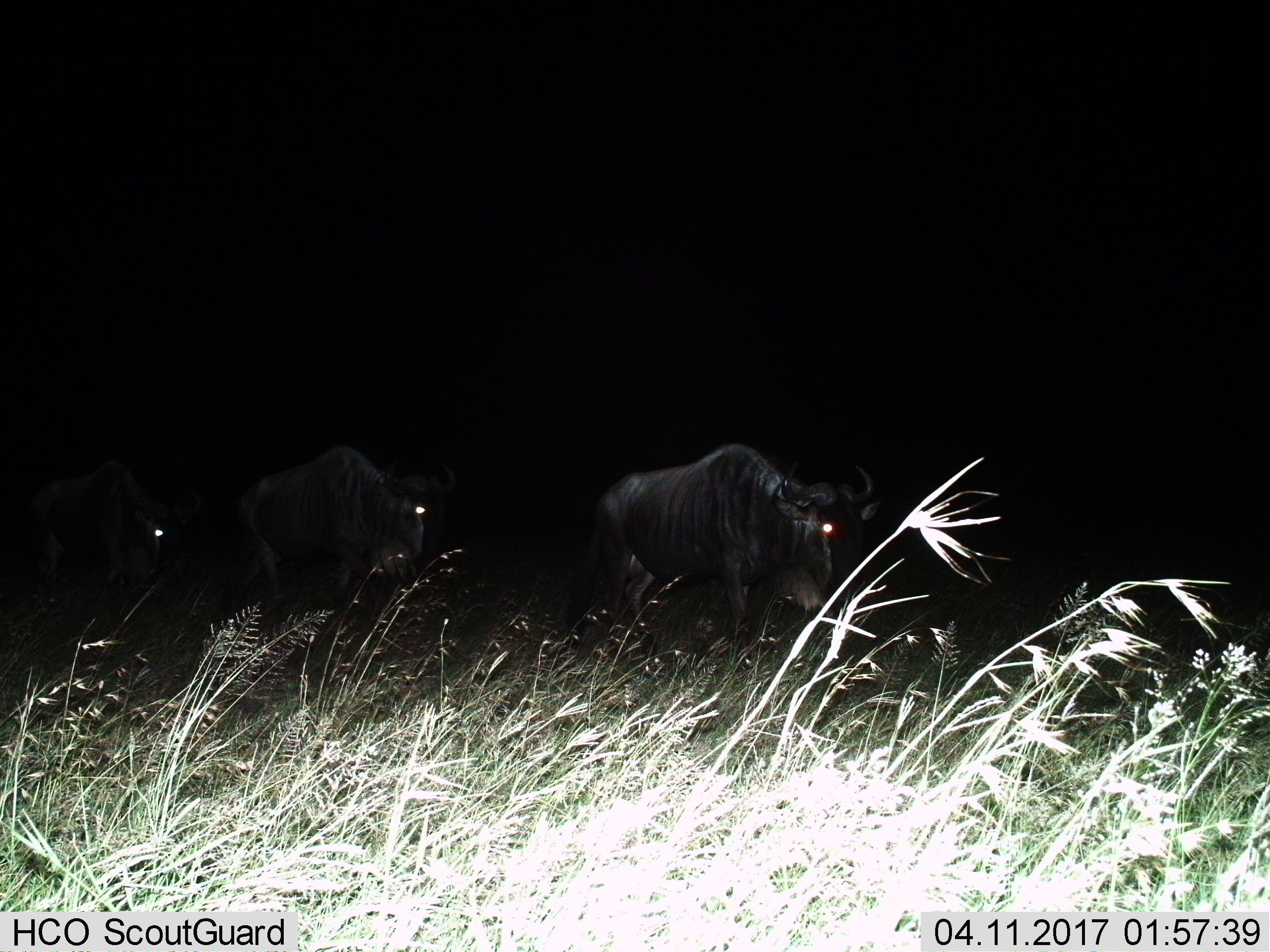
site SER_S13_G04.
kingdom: Animalia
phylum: Chordata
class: Mammalia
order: Artiodactyla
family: Bovidae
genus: Connochaetes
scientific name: Connochaetes taurinus taurinus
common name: blue wildebeest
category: wildebeestblue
Wildebeestblue (blue wildebeest) (Connochaetes taurinus taurinus), count 3. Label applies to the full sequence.